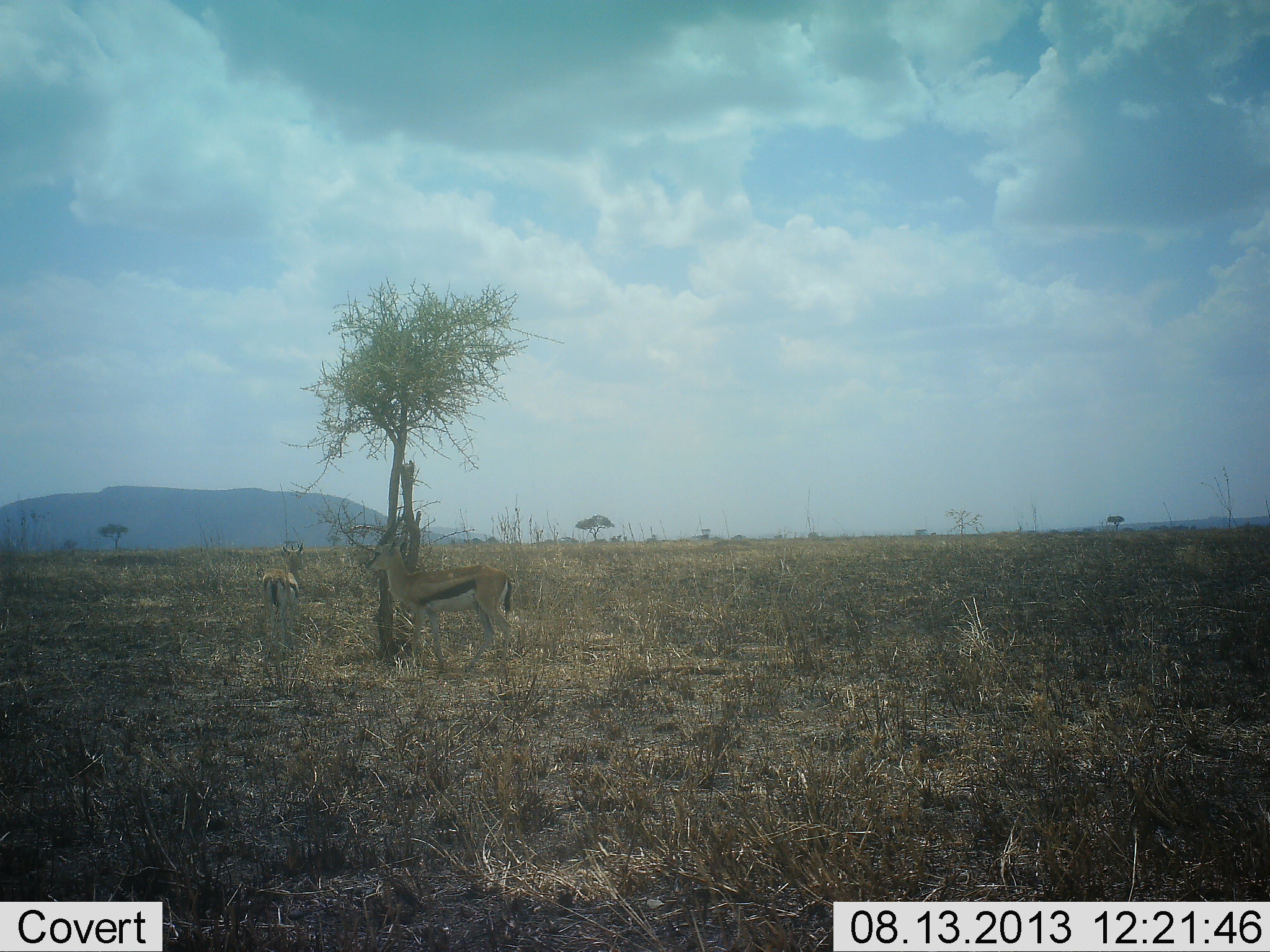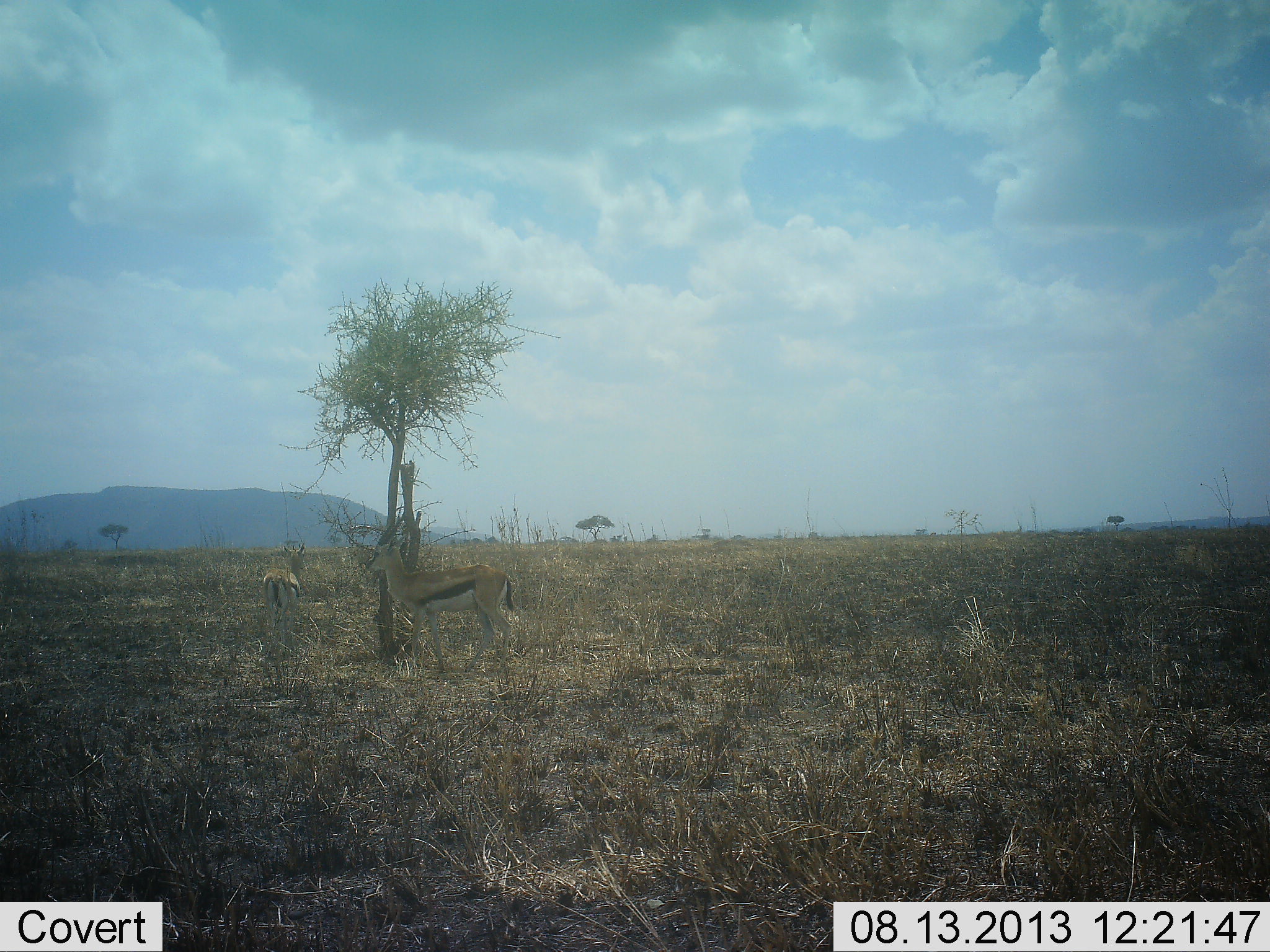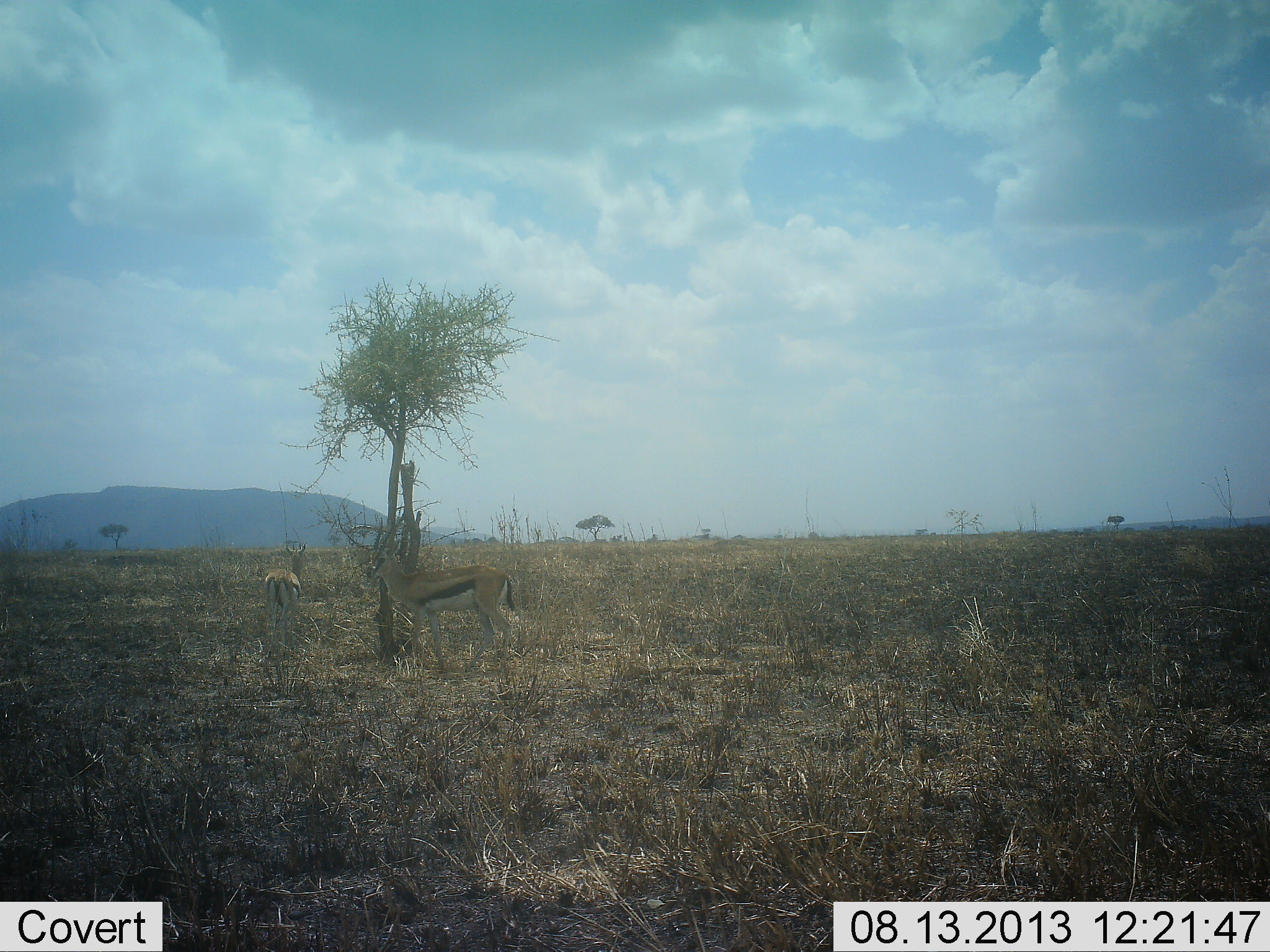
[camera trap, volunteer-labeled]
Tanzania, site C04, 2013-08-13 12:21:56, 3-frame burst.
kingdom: Animalia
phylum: Chordata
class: Mammalia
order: Artiodactyla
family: Bovidae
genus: Eudorcas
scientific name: Eudorcas thomsonii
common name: thomson's gazelle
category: gazellethomsons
Gazellethomsons (thomson's gazelle) (Eudorcas thomsonii), count 2. Behavior (volunteer vote fractions): standing 90%, resting 0%, moving 0%, interacting 0%. Young present (vote fraction): 0%. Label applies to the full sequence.